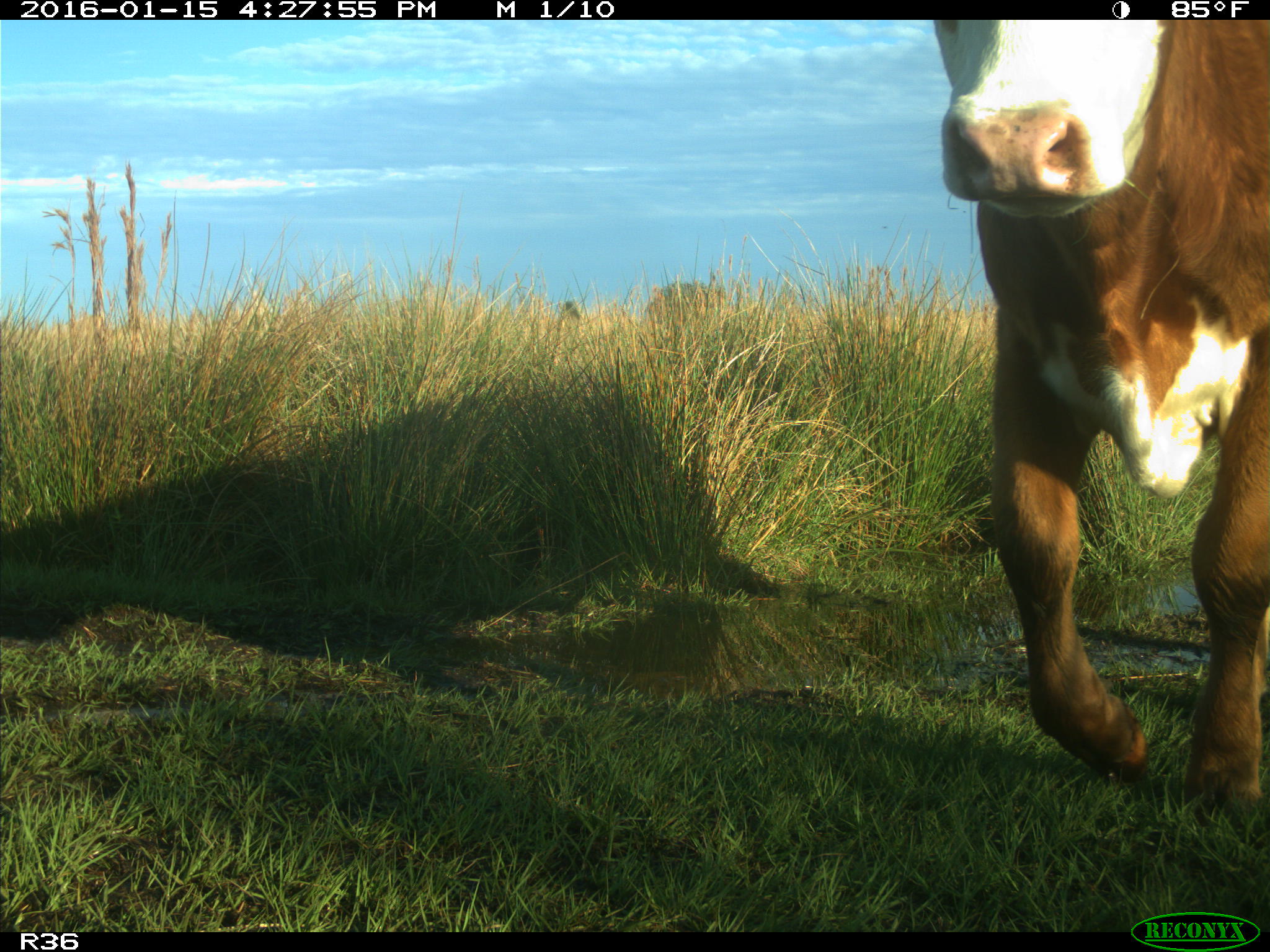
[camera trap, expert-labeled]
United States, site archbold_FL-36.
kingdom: Animalia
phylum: Chordata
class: Mammalia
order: Artiodactyla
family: Bovidae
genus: Bos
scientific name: Bos taurus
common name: domestic cow